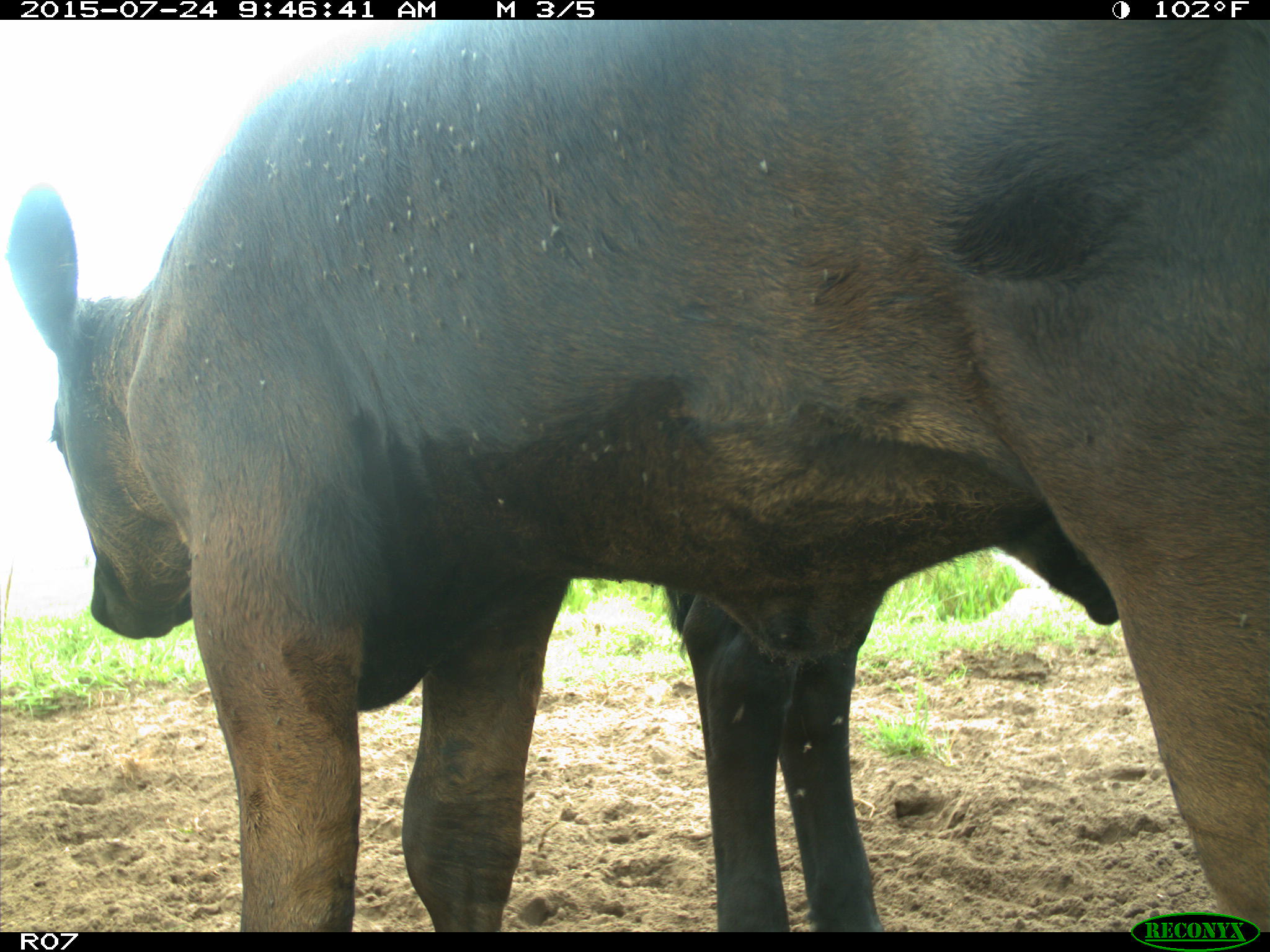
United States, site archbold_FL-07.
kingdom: Animalia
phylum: Chordata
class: Mammalia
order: Artiodactyla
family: Bovidae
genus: Bos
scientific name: Bos taurus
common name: domestic cow